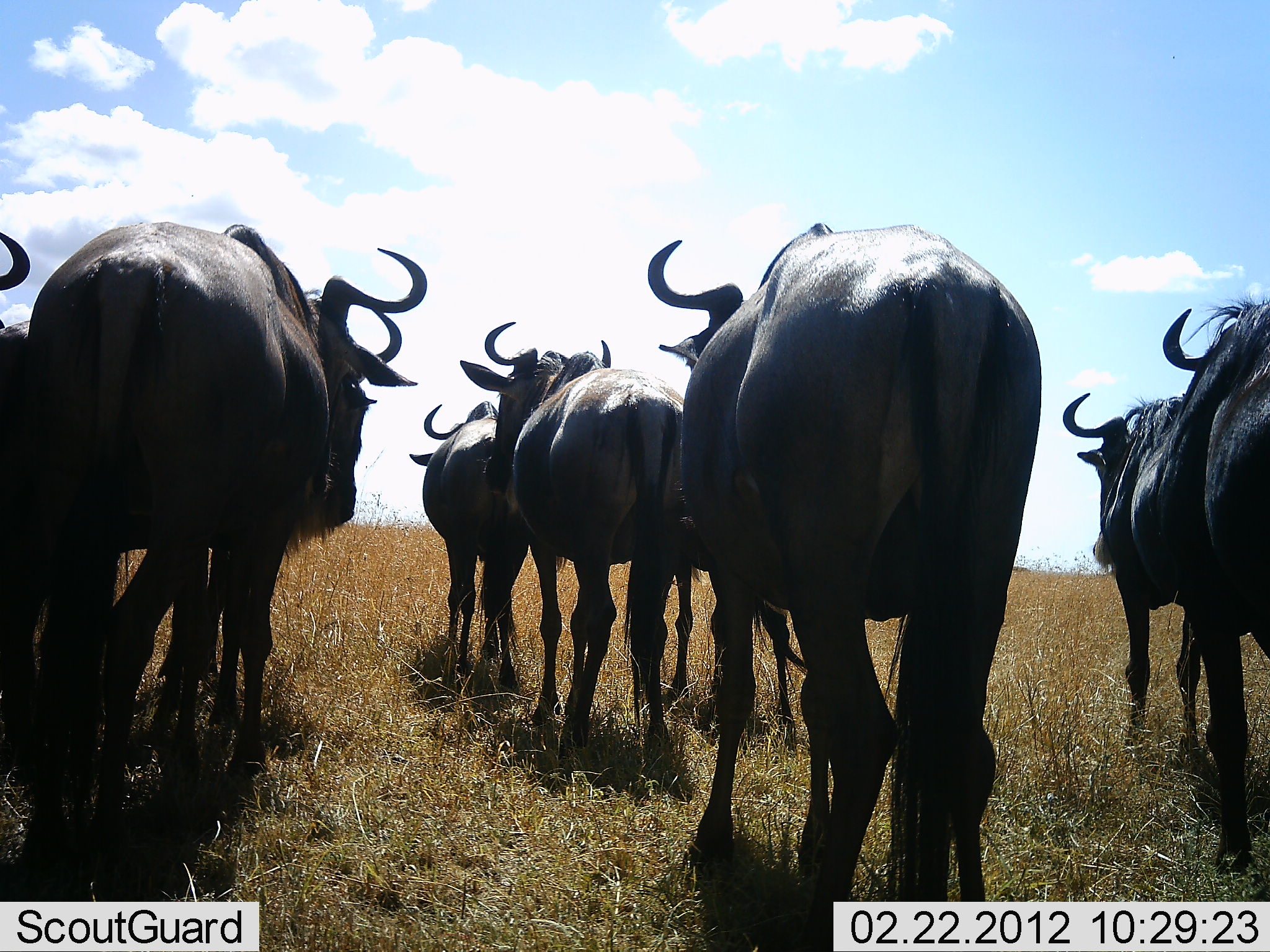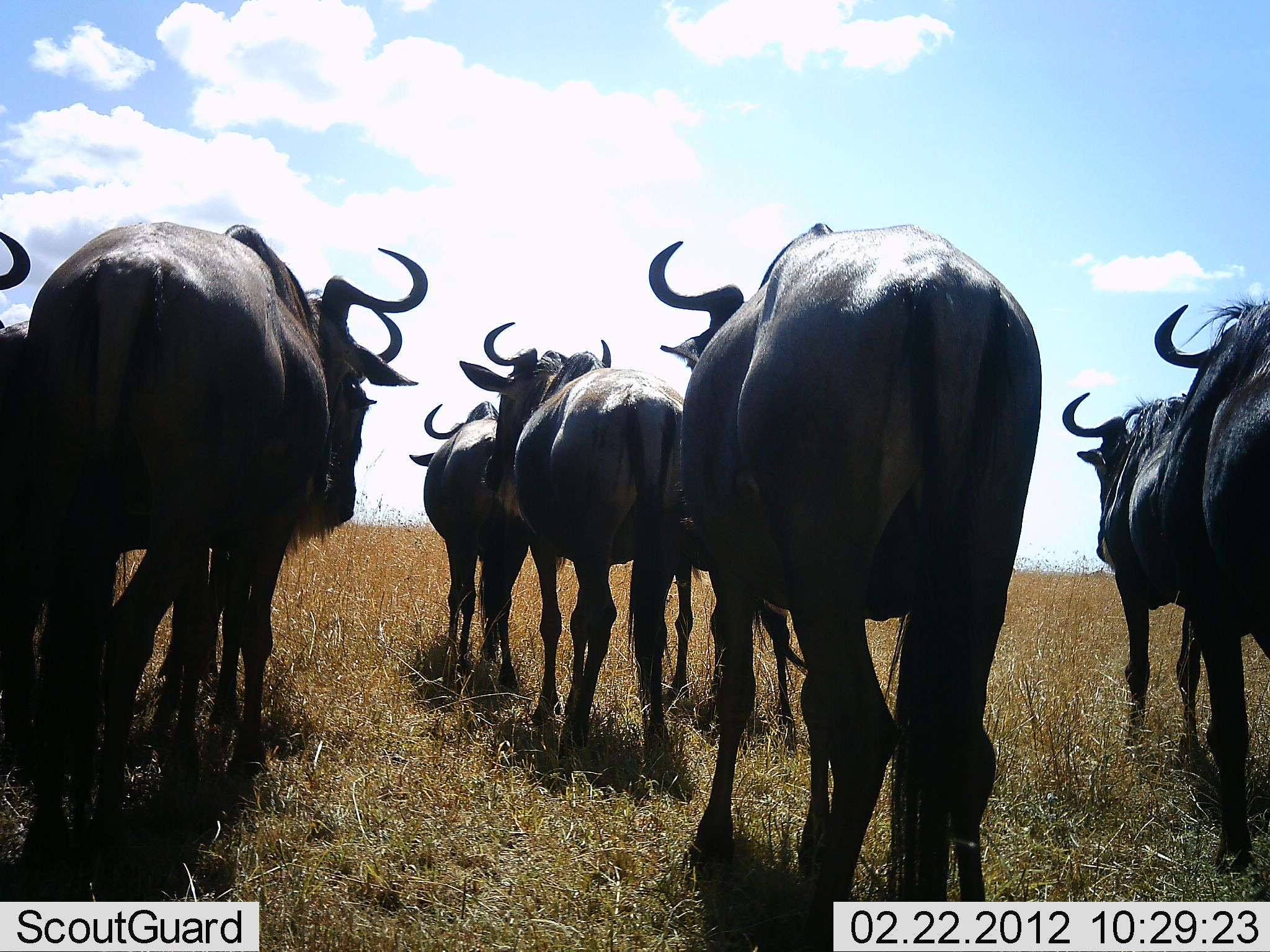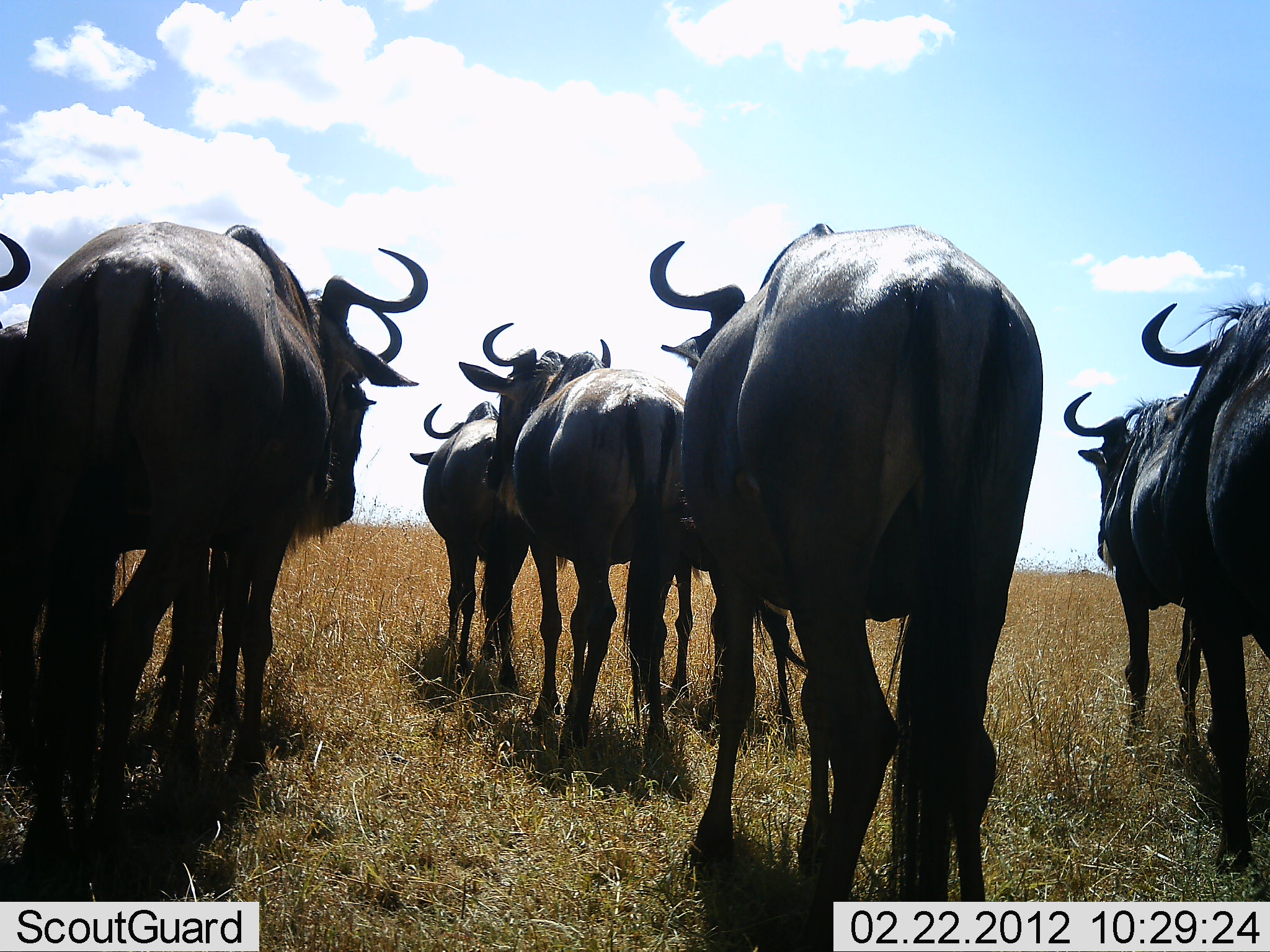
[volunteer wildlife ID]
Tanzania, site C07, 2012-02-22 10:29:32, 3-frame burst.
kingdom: Animalia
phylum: Chordata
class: Mammalia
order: Artiodactyla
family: Bovidae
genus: Connochaetes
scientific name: Connochaetes taurinus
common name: blue wildebeest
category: wildebeest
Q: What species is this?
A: Wildebeest (blue wildebeest) (Connochaetes taurinus).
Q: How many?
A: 8.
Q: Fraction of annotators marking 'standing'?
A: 83%.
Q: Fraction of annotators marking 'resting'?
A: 8%.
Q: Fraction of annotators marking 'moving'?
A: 25%.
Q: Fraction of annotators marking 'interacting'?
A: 0%.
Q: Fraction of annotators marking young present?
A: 8%.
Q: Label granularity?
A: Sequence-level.